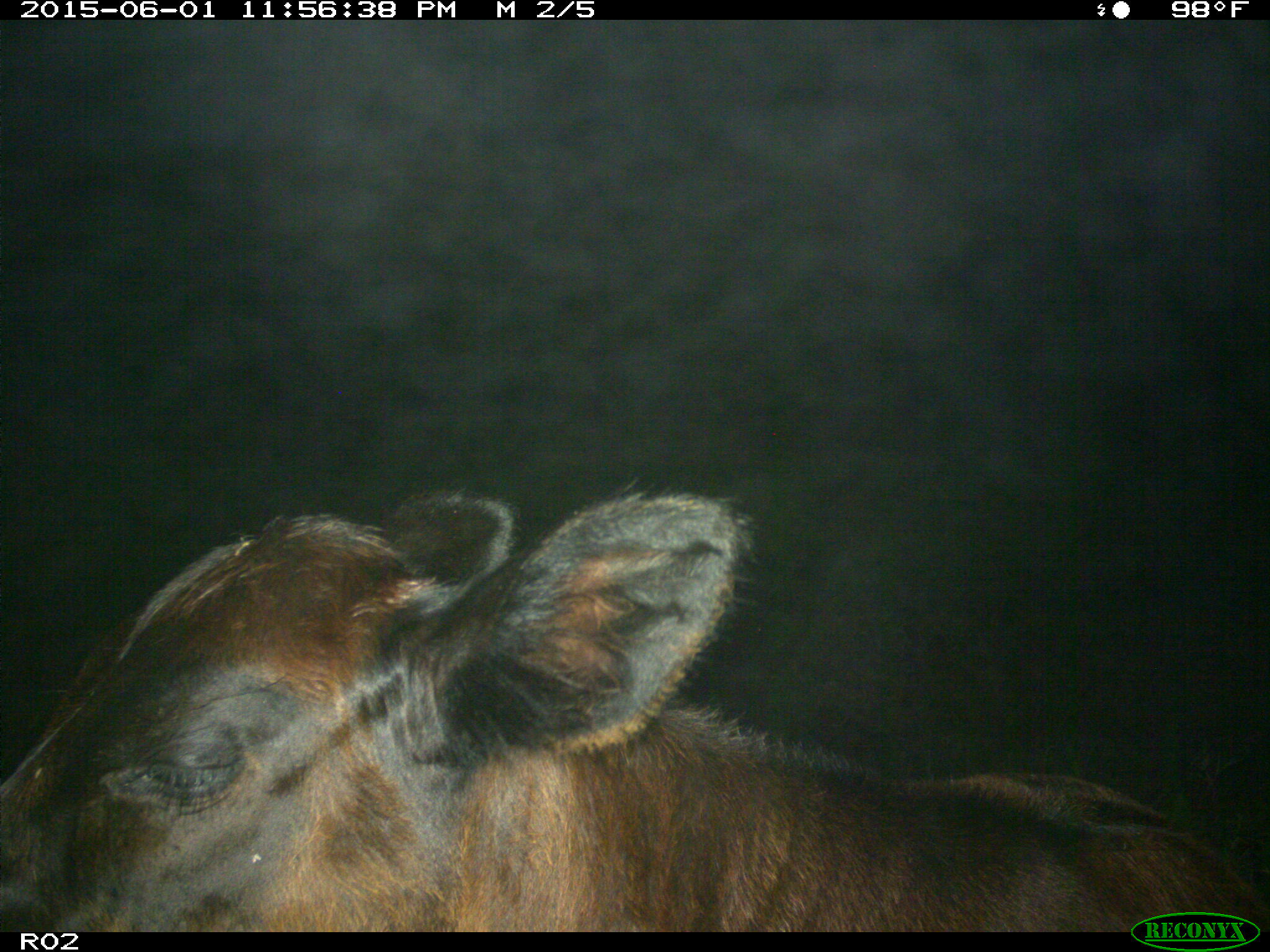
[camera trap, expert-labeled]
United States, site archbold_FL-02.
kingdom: Animalia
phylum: Chordata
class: Mammalia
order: Artiodactyla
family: Bovidae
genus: Bos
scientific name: Bos taurus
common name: domestic cow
Bos taurus (domestic cow).